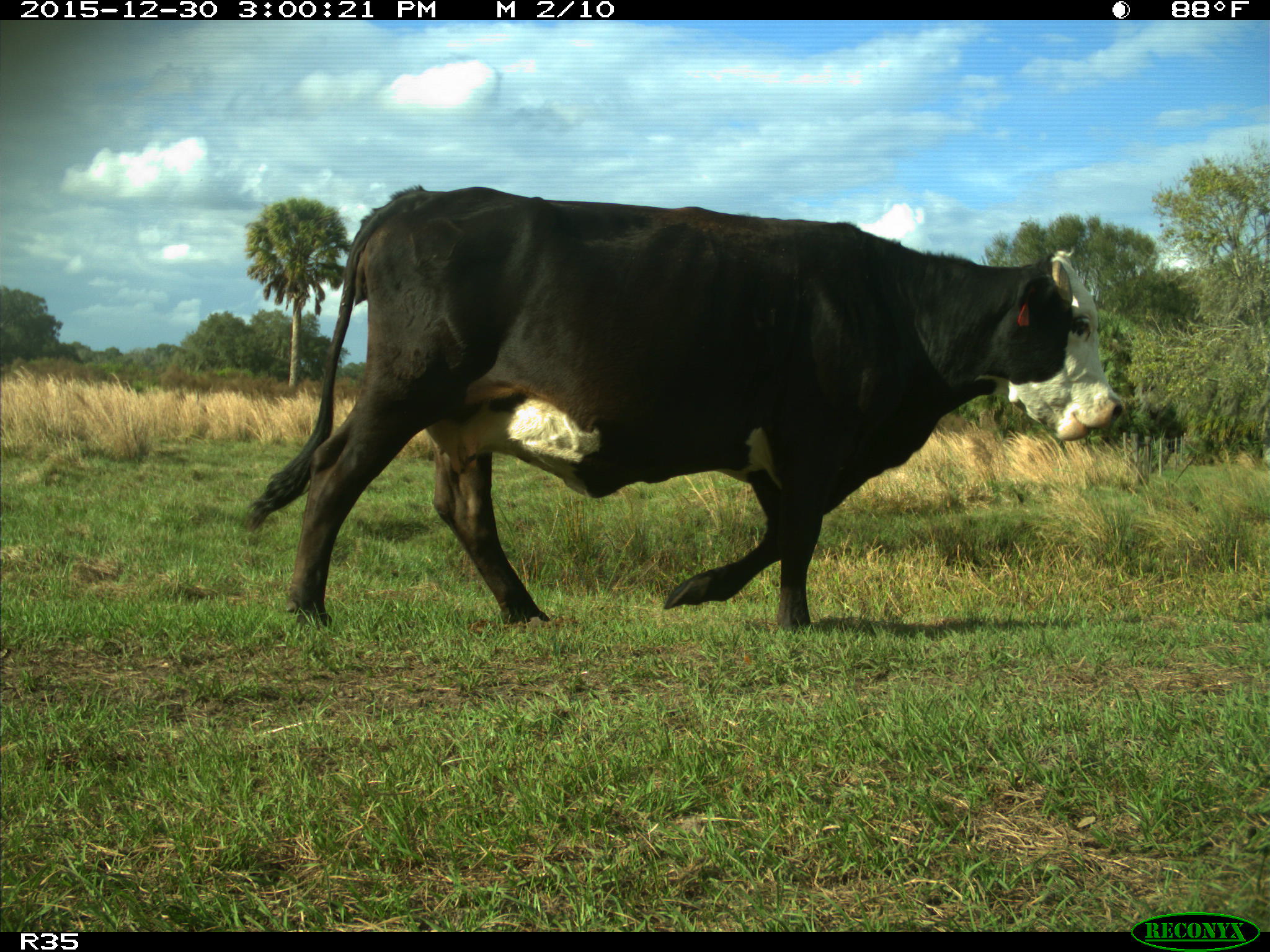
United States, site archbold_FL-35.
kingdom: Animalia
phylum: Chordata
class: Mammalia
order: Artiodactyla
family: Bovidae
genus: Bos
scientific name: Bos taurus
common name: domestic cow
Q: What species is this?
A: Bos taurus (domestic cow).